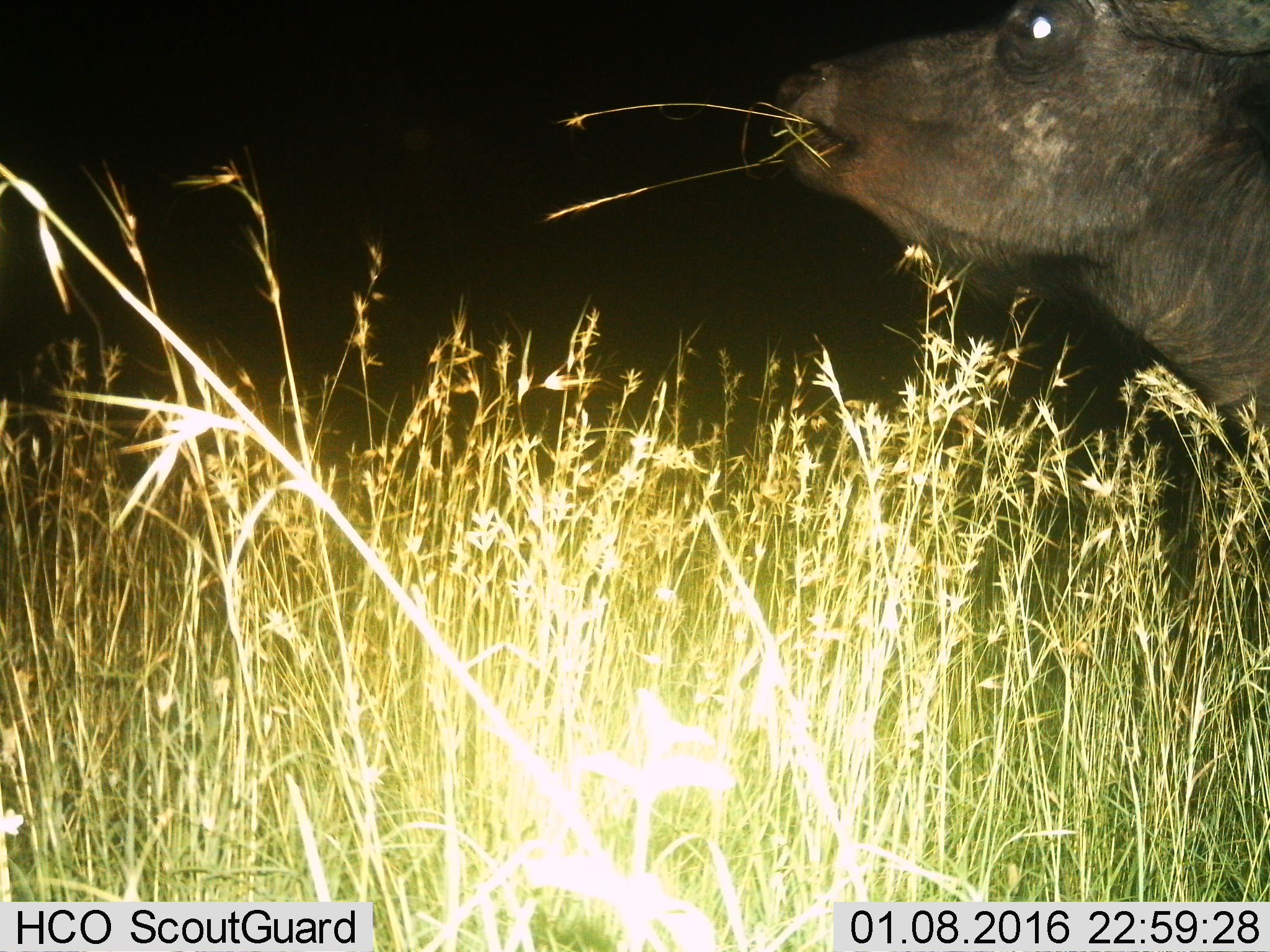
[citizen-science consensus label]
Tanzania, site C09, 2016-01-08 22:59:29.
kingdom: Animalia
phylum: Chordata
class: Mammalia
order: Artiodactyla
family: Bovidae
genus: Syncerus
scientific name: Syncerus caffer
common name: cape buffalo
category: buffalo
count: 1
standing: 33%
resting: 0%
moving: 0%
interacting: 0%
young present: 0%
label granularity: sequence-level